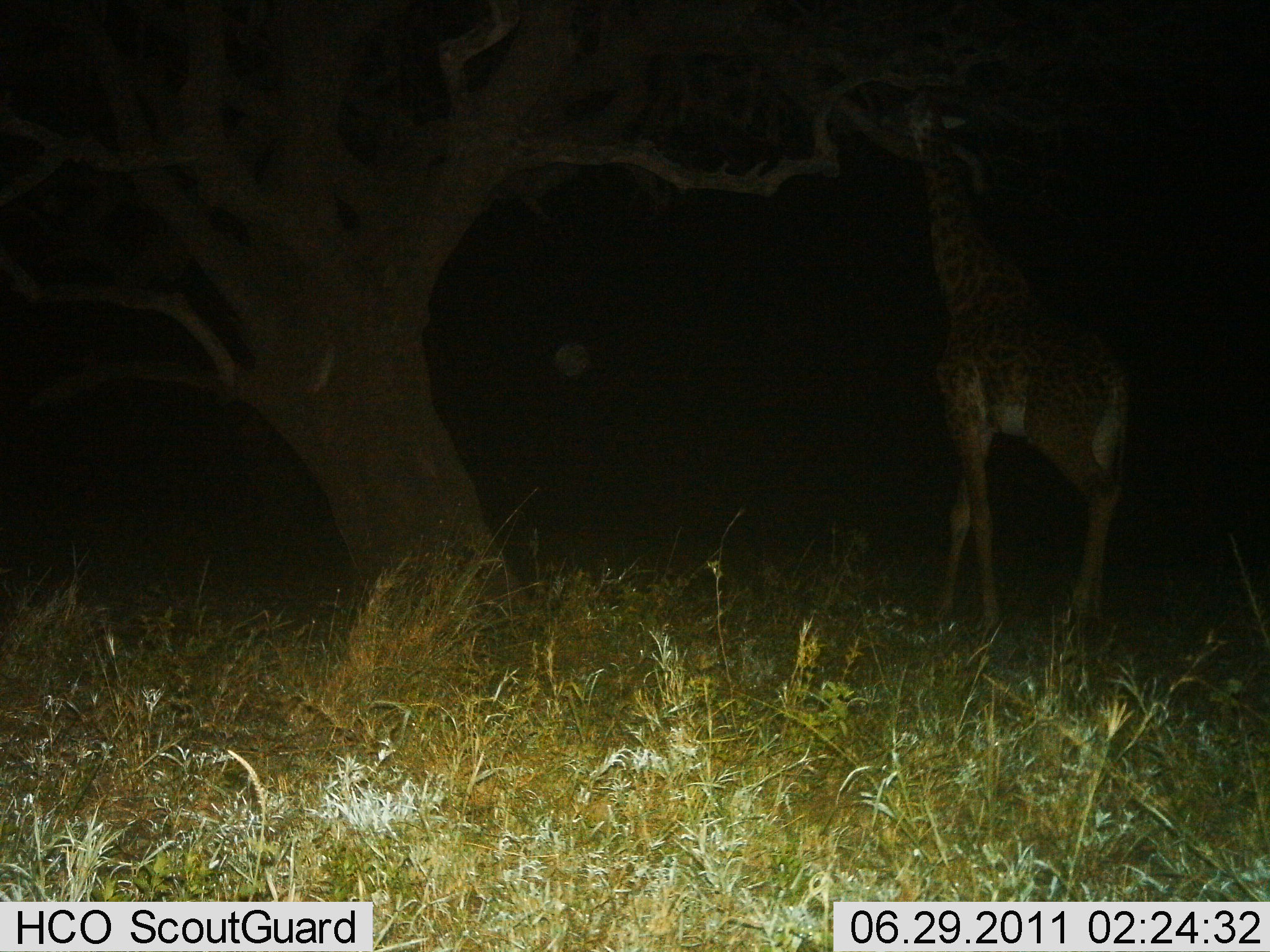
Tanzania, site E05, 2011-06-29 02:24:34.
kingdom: Animalia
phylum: Chordata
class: Mammalia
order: Artiodactyla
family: Giraffidae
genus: Giraffa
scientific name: Giraffa camelopardalis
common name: giraffe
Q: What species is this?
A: Giraffe (Giraffa camelopardalis).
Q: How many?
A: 1.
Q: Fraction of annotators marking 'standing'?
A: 15%.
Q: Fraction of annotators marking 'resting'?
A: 0%.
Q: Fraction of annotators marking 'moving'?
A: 0%.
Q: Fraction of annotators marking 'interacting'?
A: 0%.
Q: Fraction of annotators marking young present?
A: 0%.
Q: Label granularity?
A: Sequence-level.